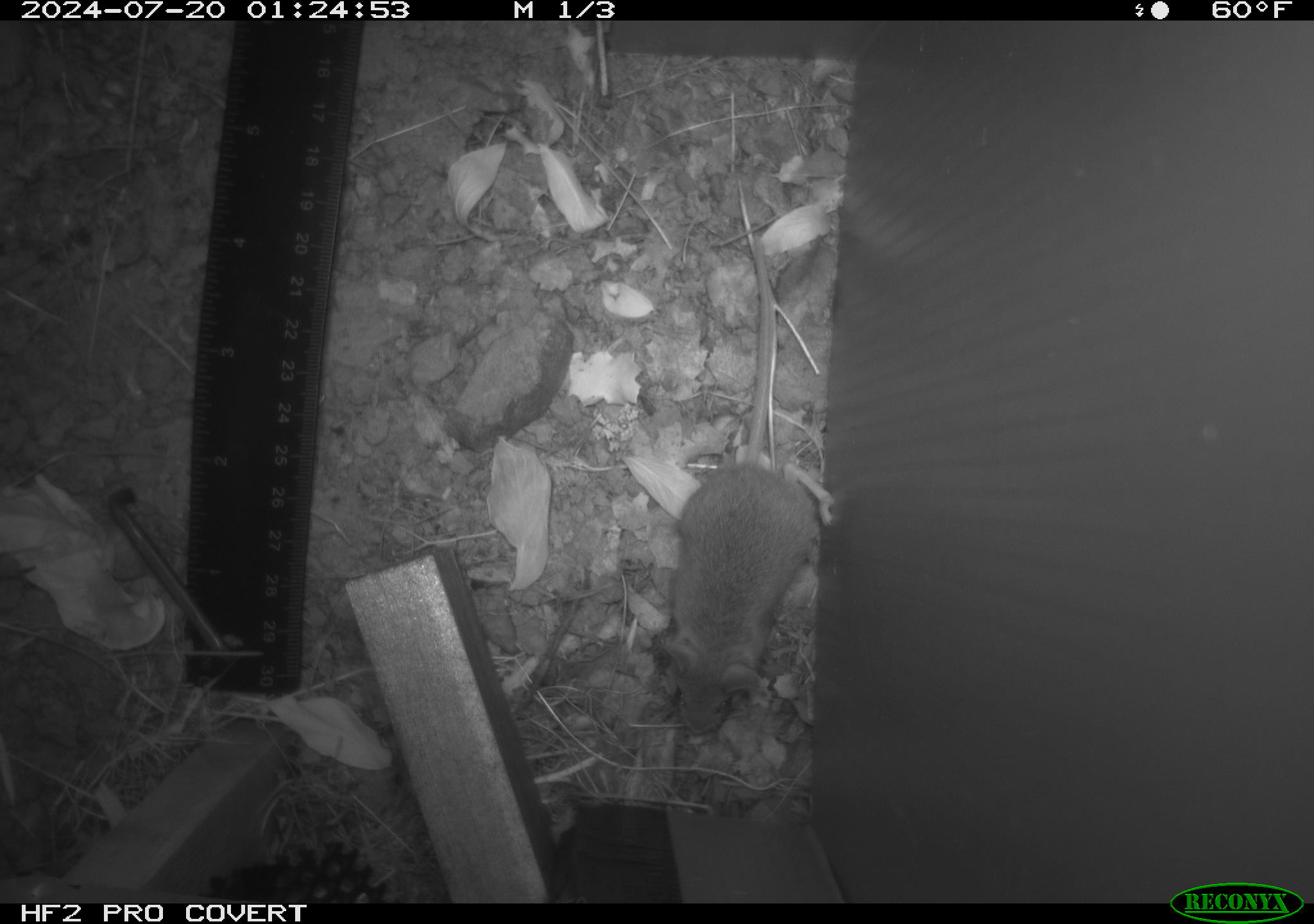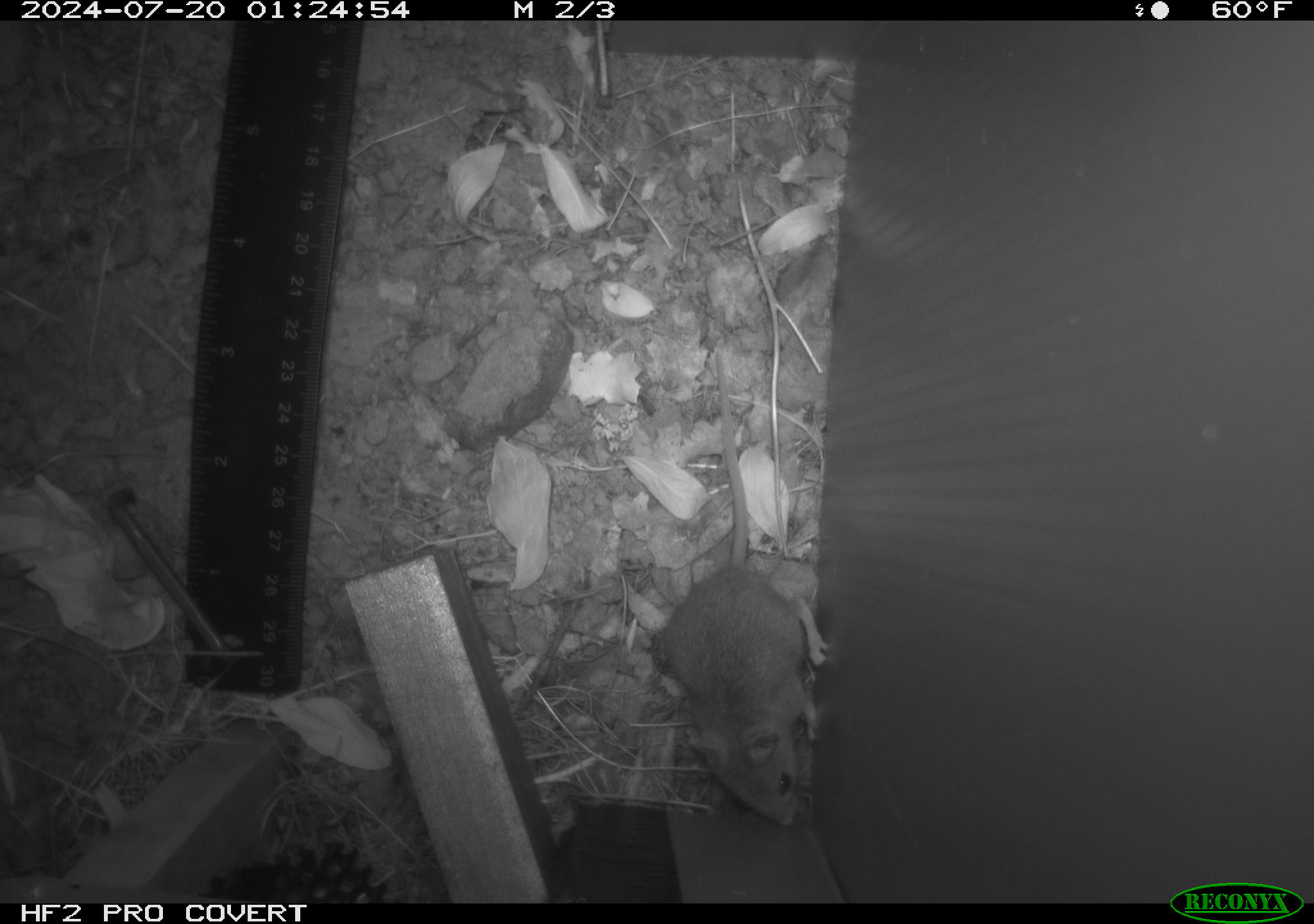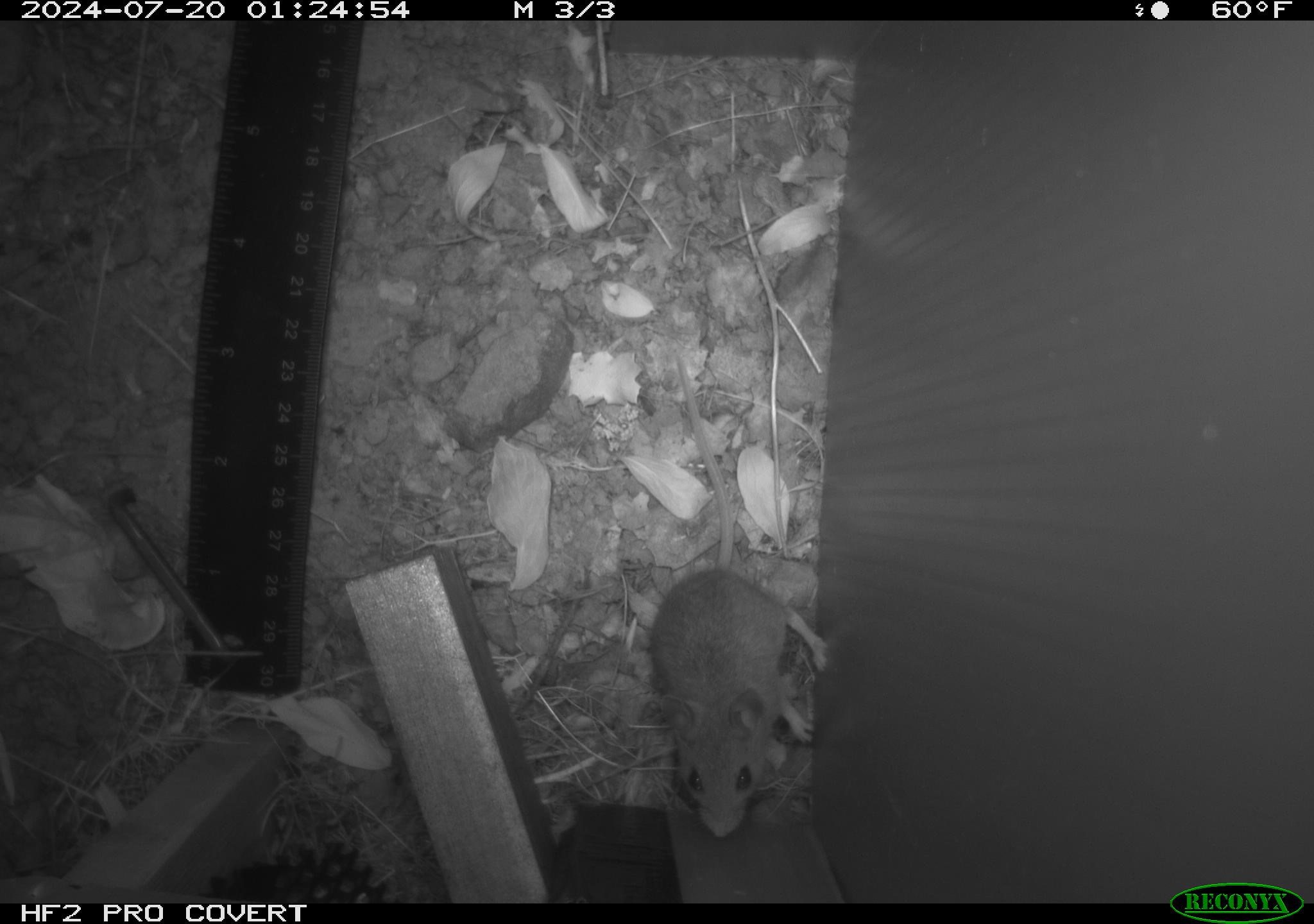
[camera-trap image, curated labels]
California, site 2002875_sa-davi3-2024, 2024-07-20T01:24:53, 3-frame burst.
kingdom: Animalia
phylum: Chordata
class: Mammalia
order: Rodentia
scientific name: Rodentia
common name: rodent